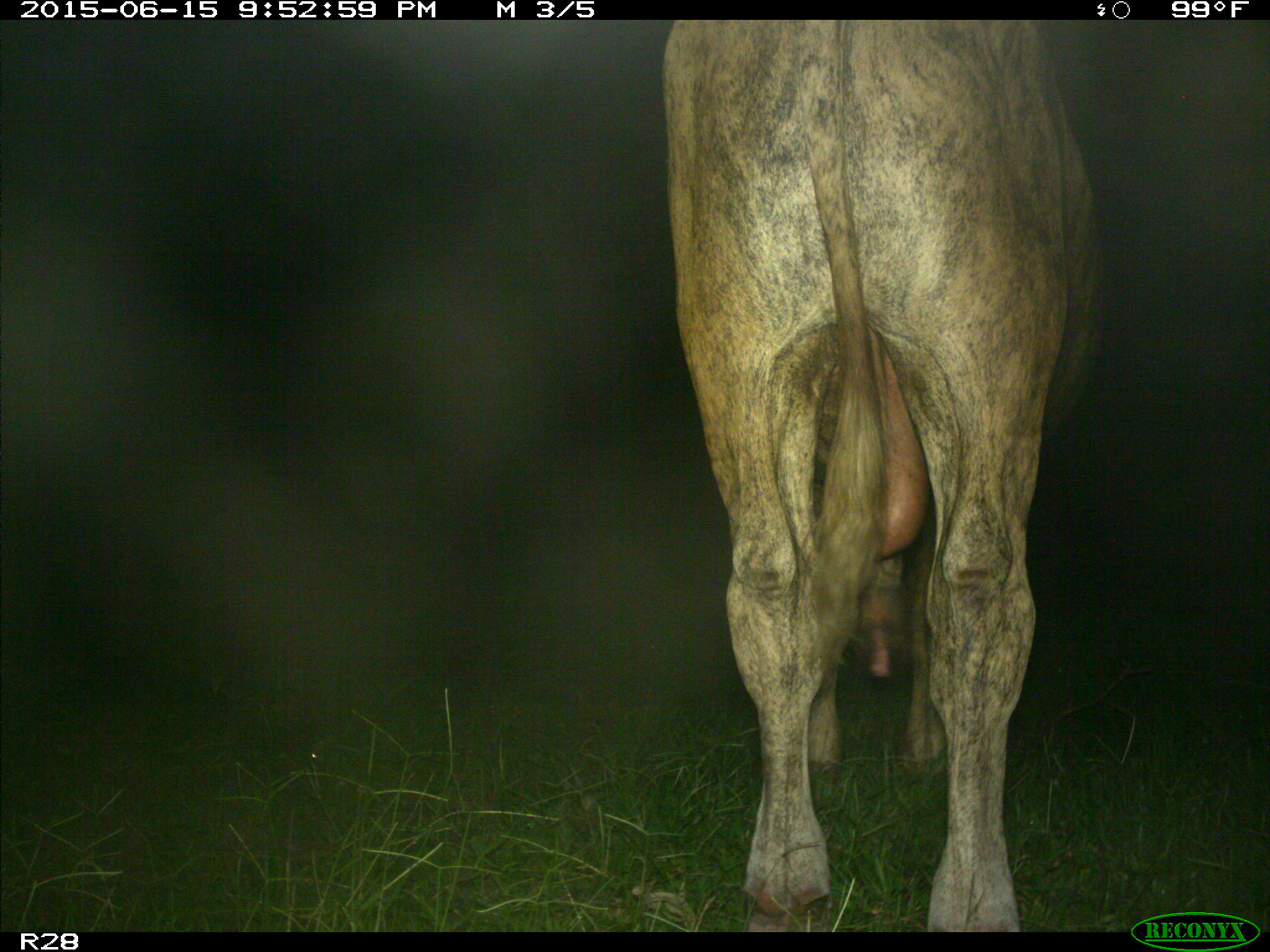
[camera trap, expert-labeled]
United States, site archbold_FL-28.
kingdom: Animalia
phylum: Chordata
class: Mammalia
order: Artiodactyla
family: Bovidae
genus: Bos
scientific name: Bos taurus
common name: domestic cow